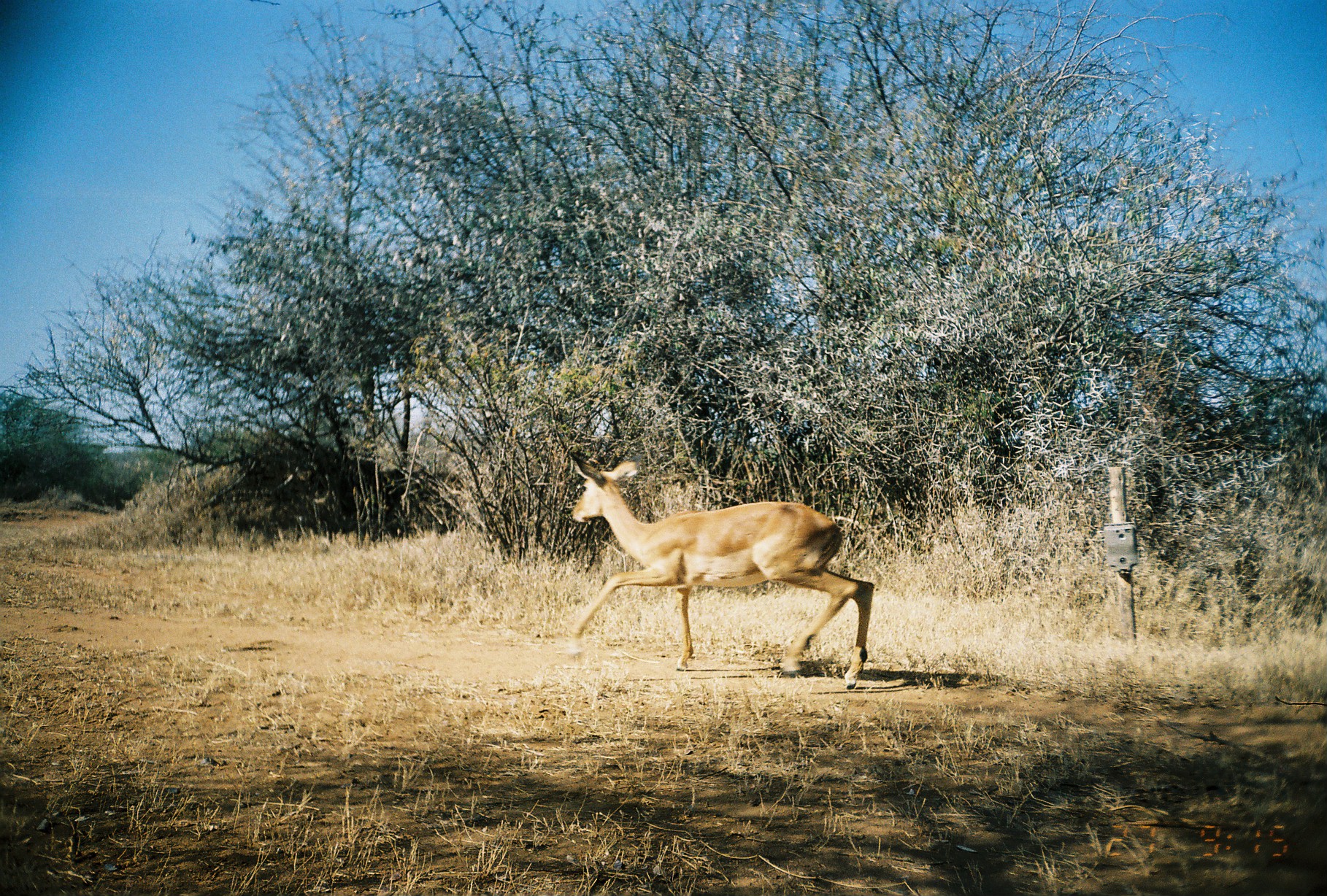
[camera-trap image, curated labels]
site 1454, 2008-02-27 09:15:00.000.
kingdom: Animalia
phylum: Chordata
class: Mammalia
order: Artiodactyla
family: Bovidae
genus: Aepyceros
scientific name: Aepyceros melampus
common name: impala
Aepyceros melampus (impala), count 1.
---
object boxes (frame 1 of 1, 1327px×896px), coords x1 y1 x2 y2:
aepyceros melampus: 564 450 876 690